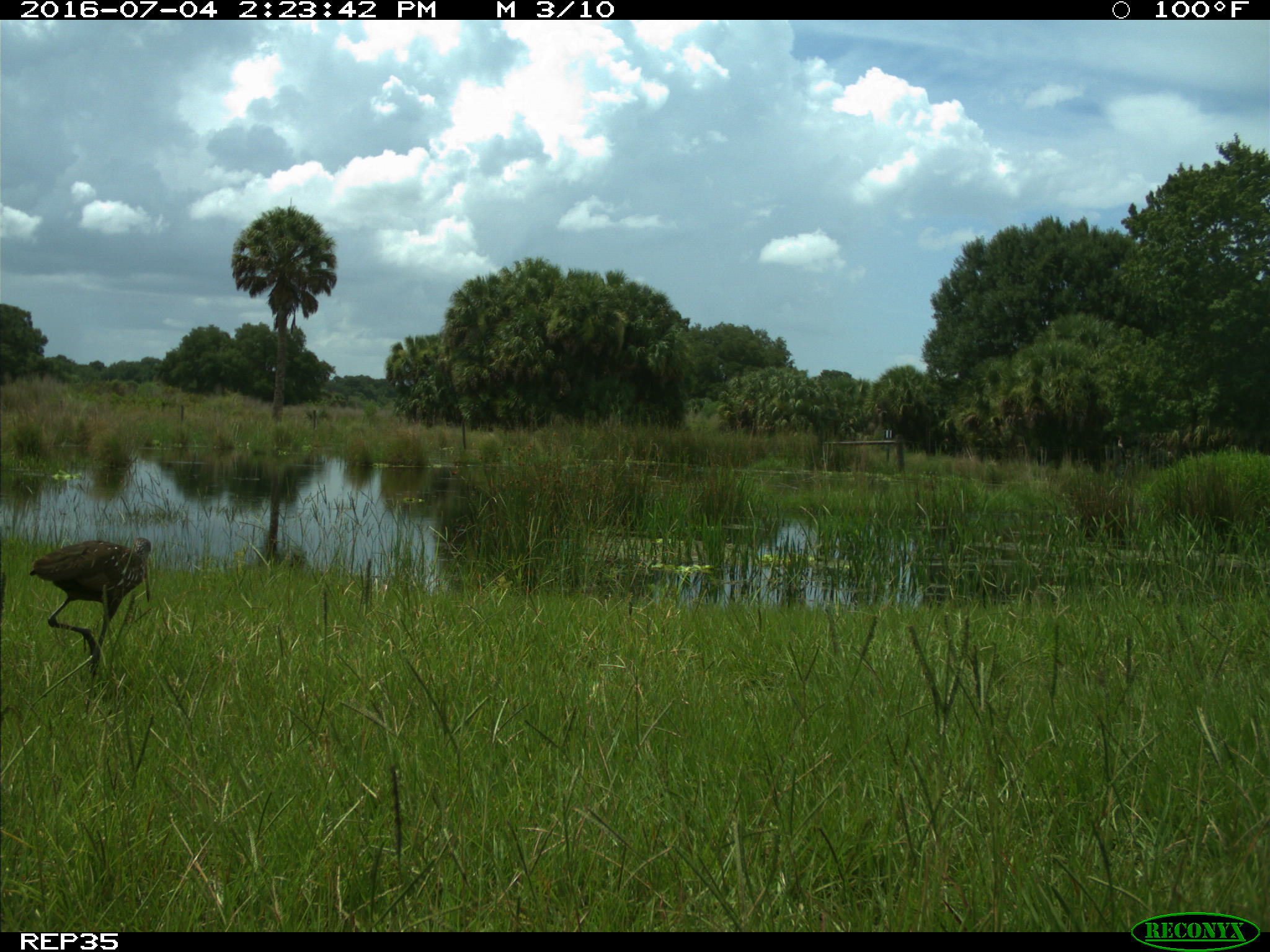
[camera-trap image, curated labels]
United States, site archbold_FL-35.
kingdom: Animalia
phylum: Chordata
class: Aves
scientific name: Aves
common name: birds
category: unidentified bird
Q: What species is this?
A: Unidentified bird (birds) (Aves).